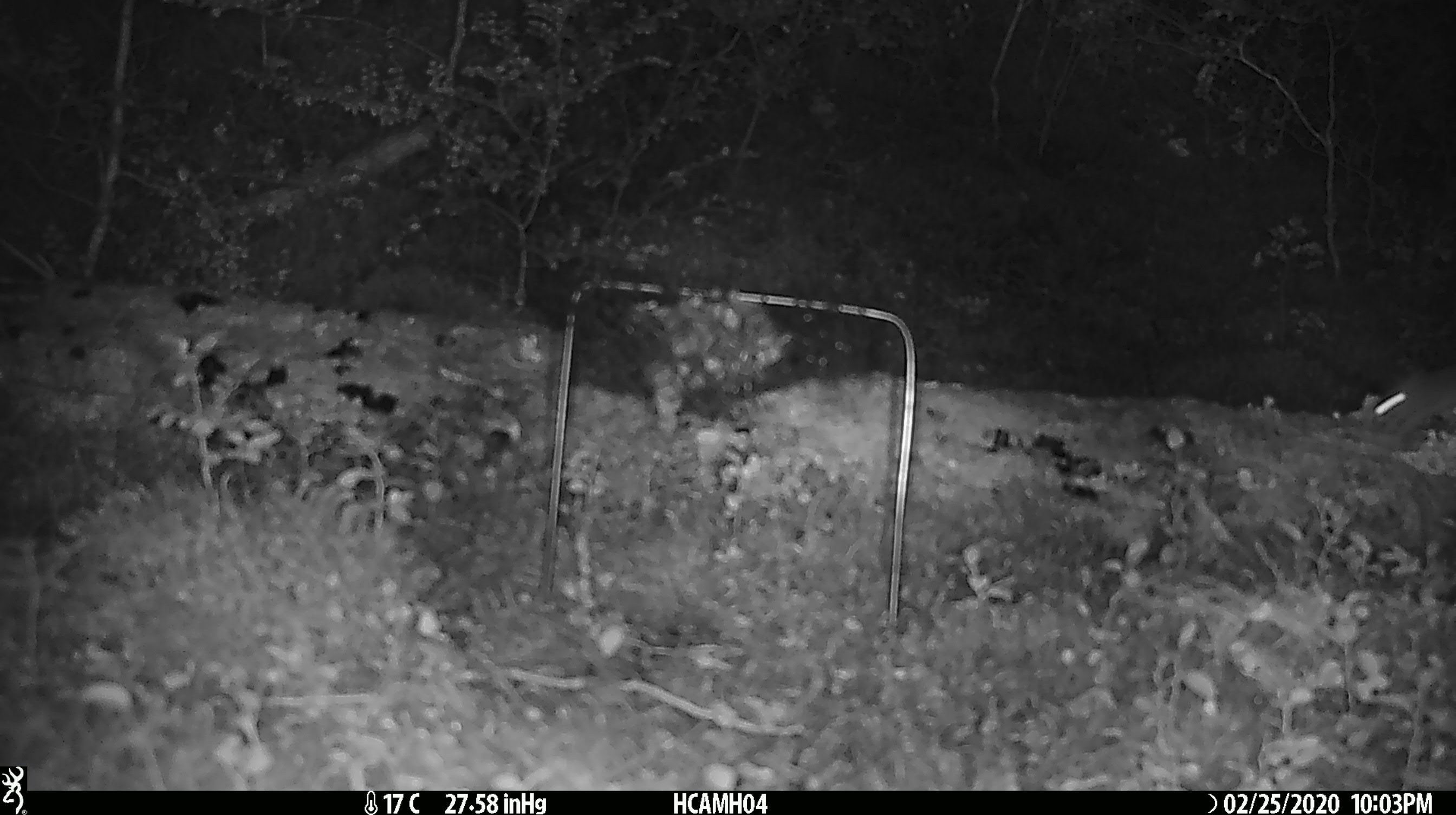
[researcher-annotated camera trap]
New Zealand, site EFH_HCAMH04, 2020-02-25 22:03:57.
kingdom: Animalia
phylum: Chordata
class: Mammalia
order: Rodentia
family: Muridae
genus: Mus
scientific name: Mus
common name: mouse